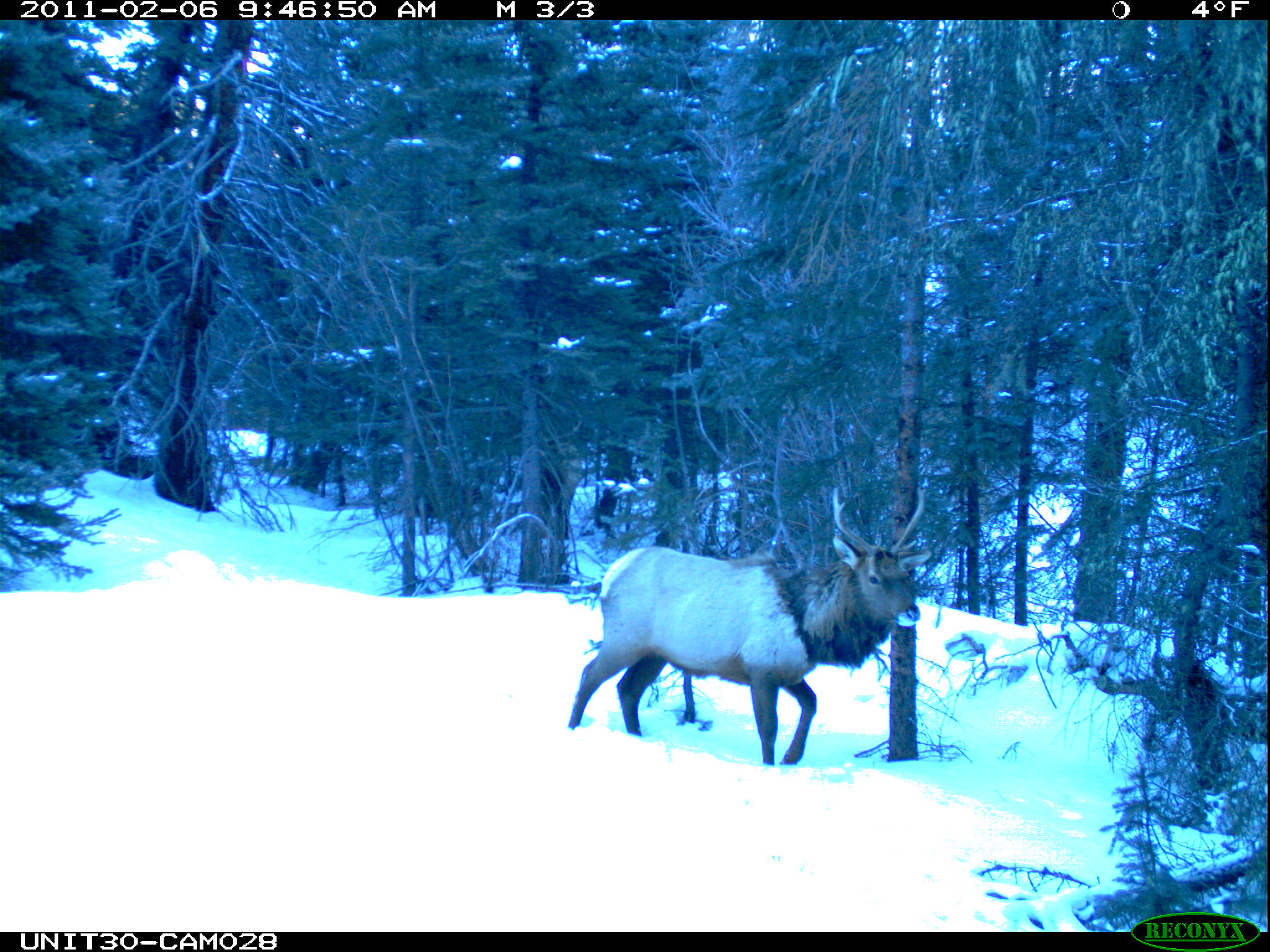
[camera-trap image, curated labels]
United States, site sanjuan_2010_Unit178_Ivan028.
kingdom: Animalia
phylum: Chordata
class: Mammalia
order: Artiodactyla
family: Cervidae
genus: Cervus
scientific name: Cervus elaphus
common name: red deer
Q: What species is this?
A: Cervus elaphus (red deer).